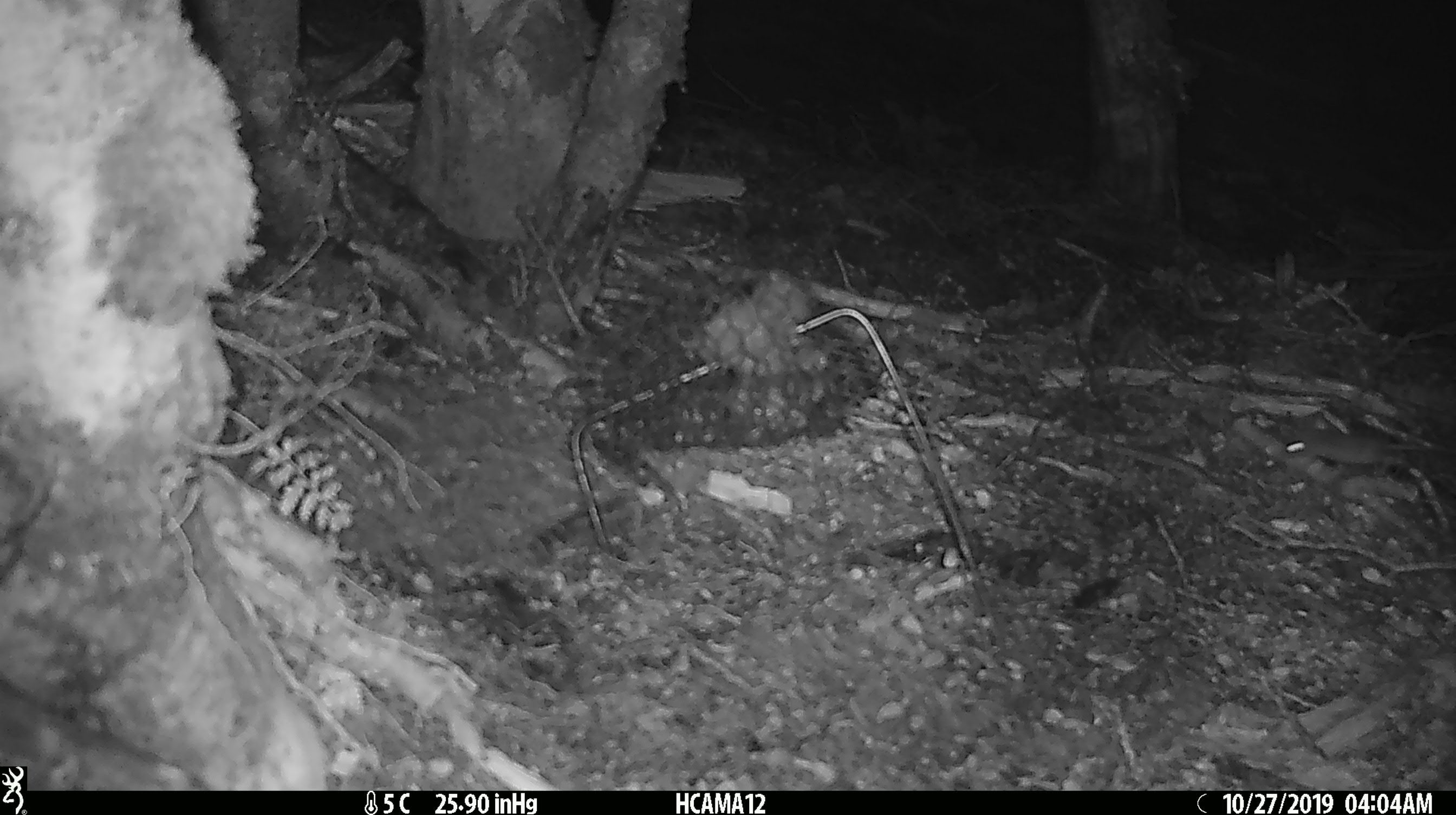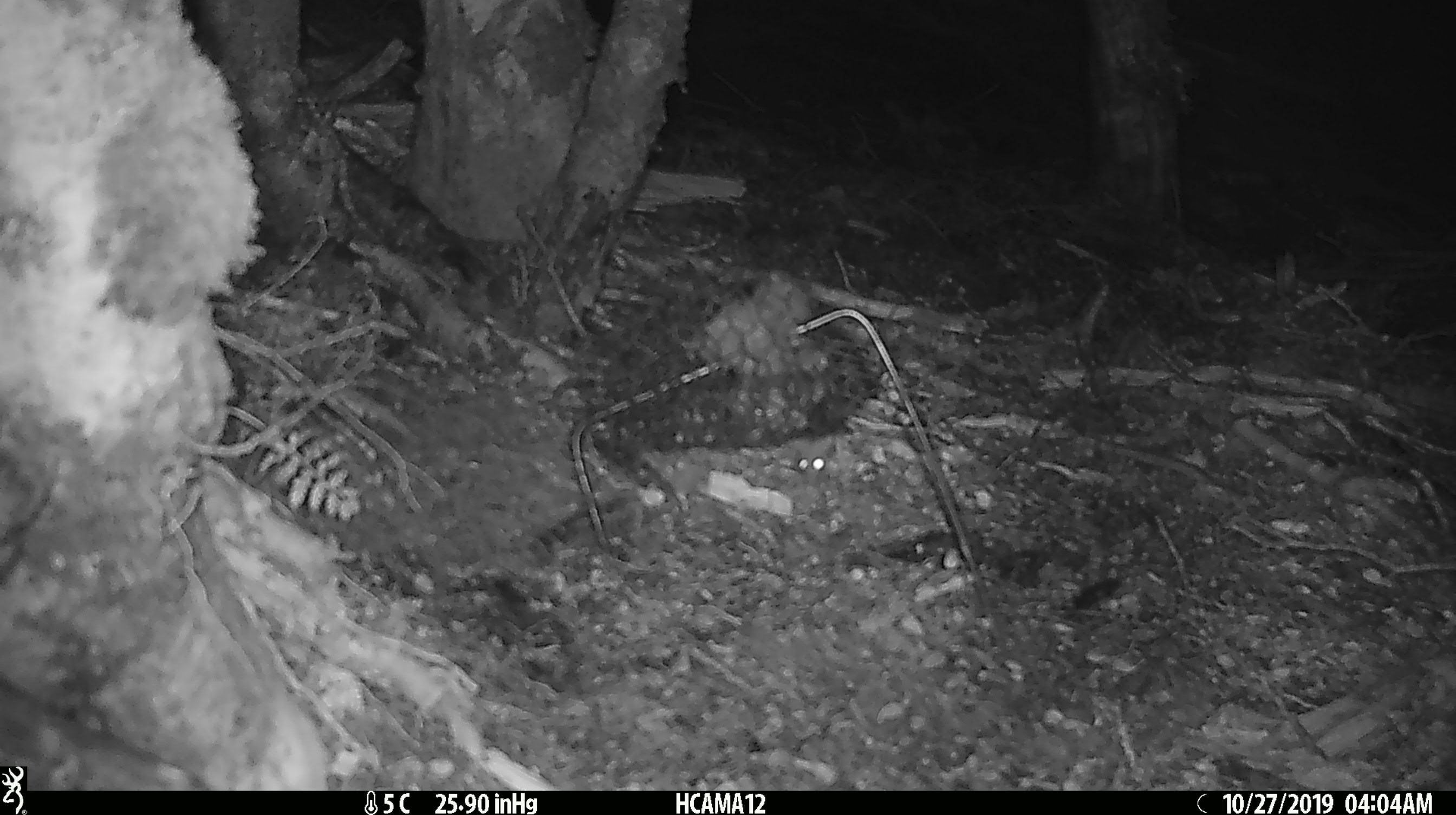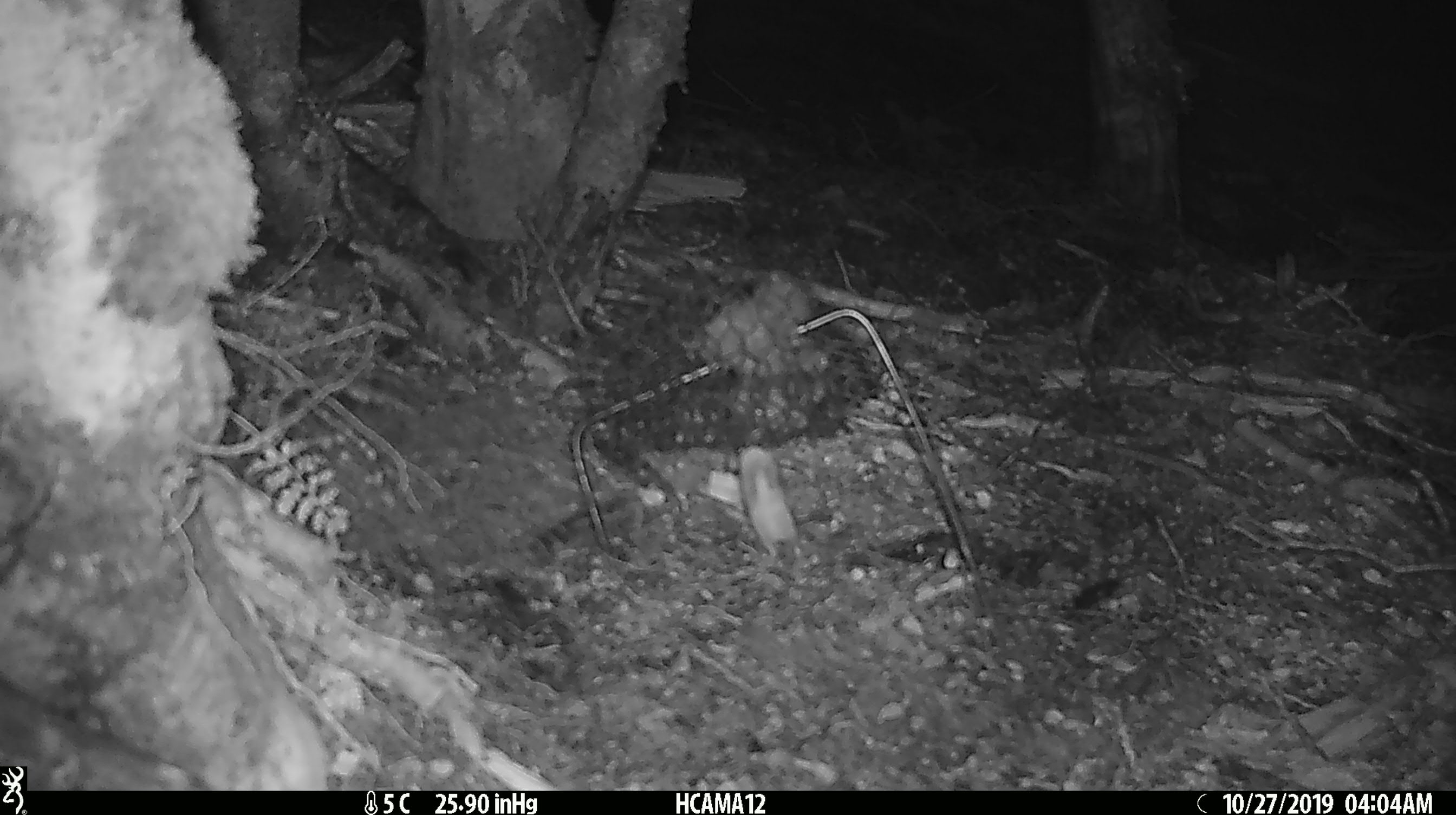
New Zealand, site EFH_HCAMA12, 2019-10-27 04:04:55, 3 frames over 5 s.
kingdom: Animalia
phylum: Chordata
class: Mammalia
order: Rodentia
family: Muridae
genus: Mus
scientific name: Mus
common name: mouse